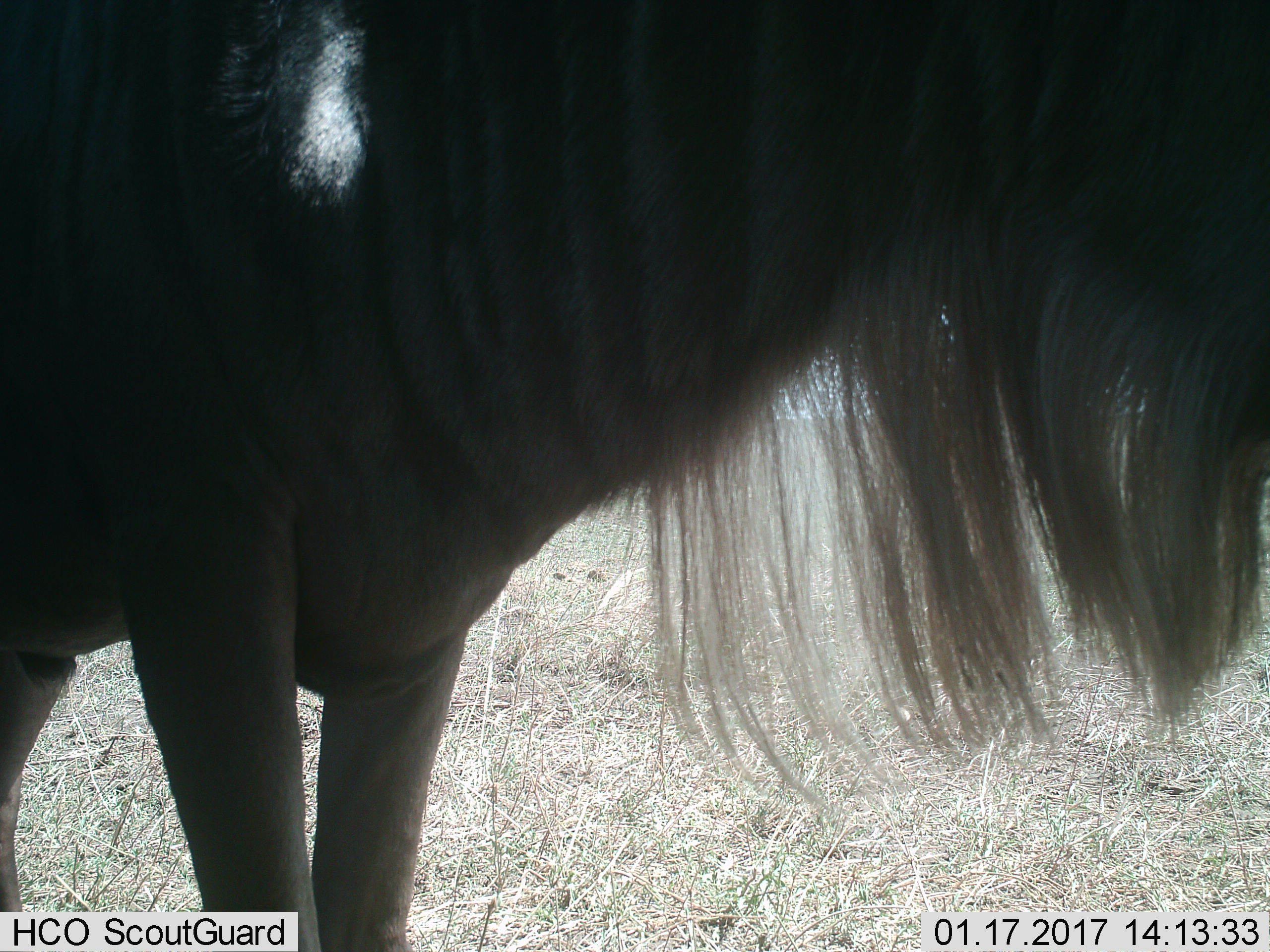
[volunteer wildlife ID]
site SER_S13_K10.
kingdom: Animalia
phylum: Chordata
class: Mammalia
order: Artiodactyla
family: Bovidae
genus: Connochaetes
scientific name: Connochaetes taurinus taurinus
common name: blue wildebeest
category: wildebeestblue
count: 1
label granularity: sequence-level